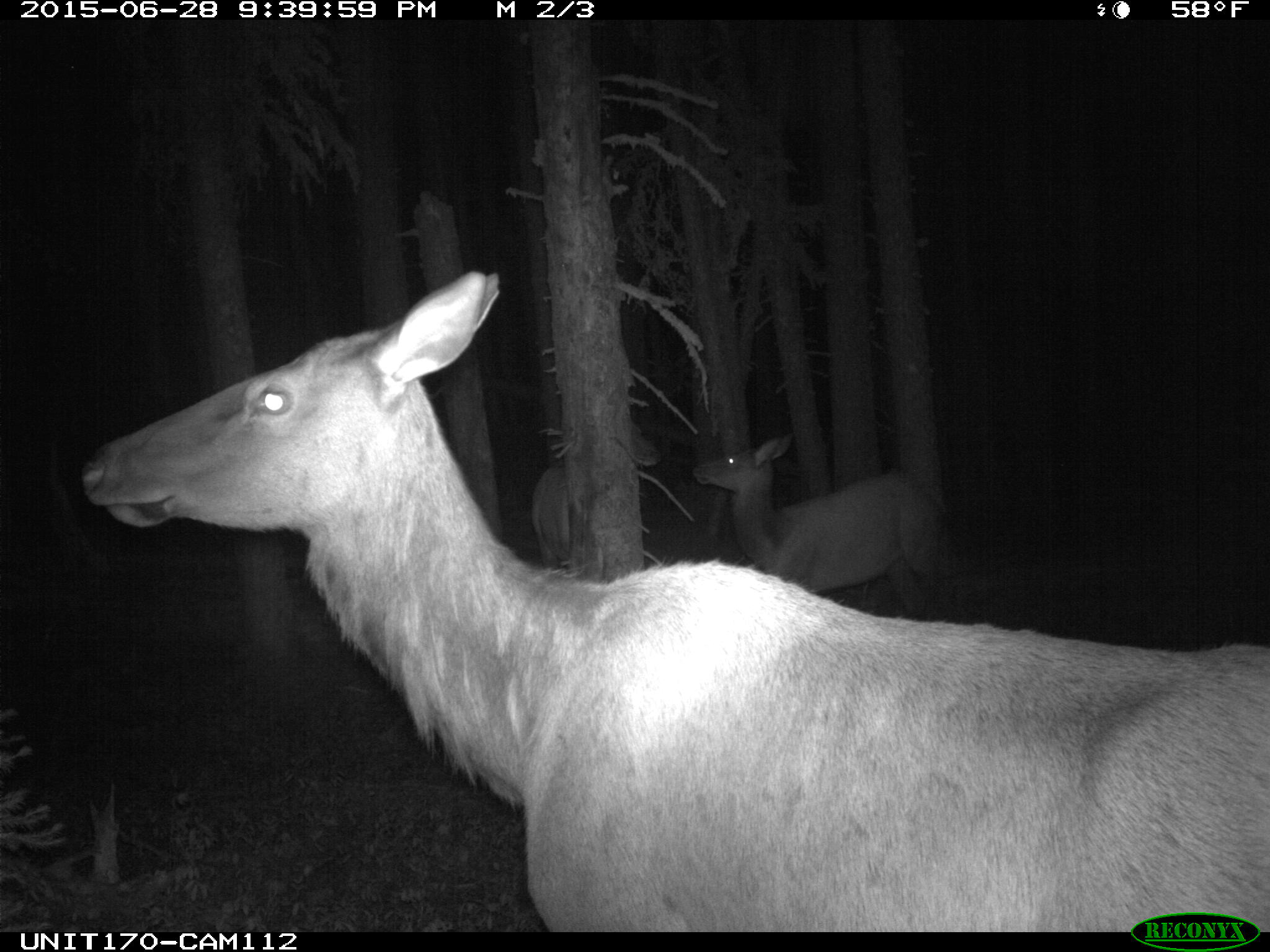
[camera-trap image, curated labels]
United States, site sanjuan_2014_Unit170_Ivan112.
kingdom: Animalia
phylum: Chordata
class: Mammalia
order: Artiodactyla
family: Cervidae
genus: Cervus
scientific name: Cervus elaphus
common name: red deer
Cervus elaphus (red deer).